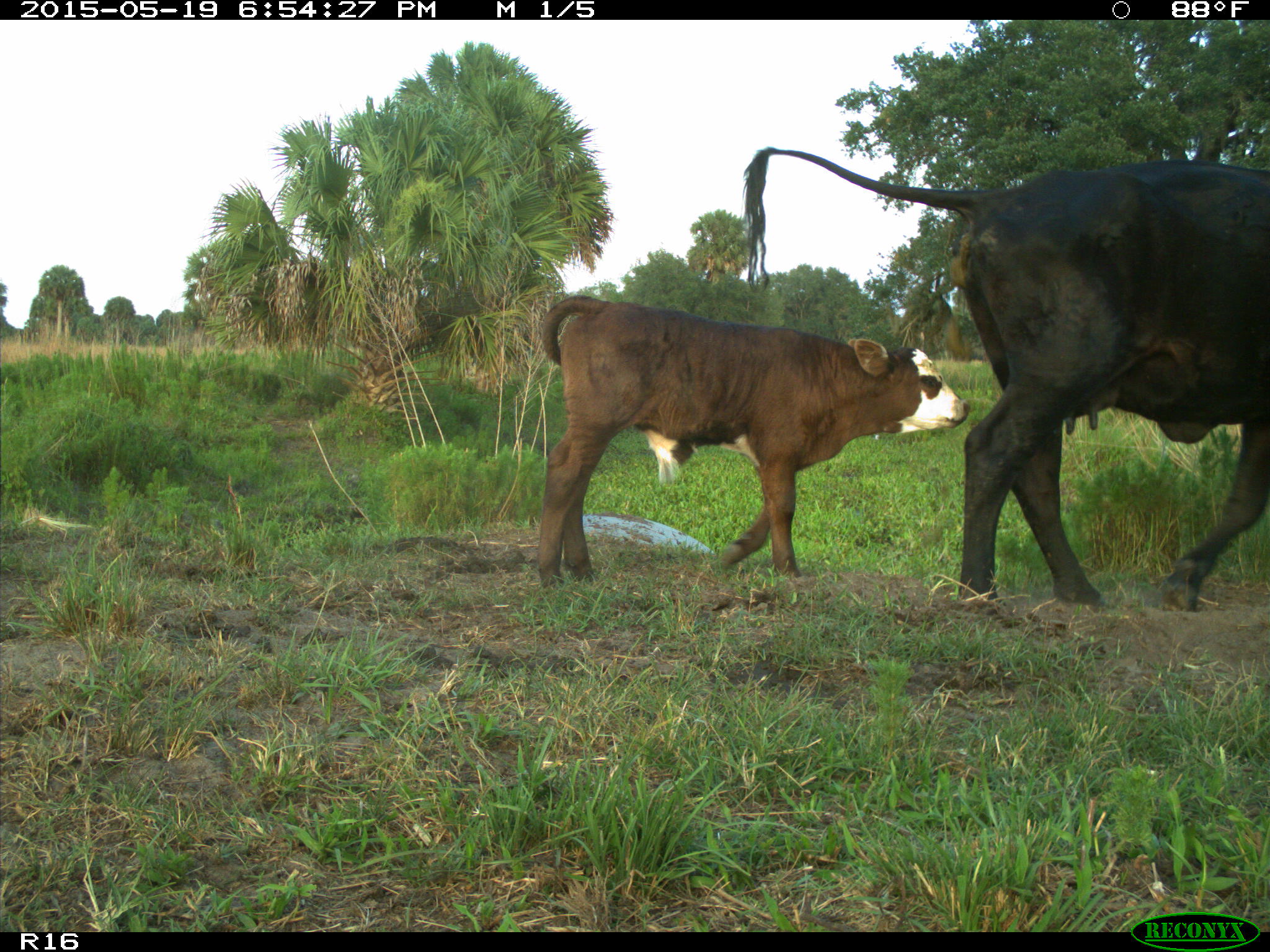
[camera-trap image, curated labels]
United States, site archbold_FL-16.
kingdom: Animalia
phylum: Chordata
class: Mammalia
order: Artiodactyla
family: Bovidae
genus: Bos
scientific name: Bos taurus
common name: domestic cow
Bos taurus (domestic cow).